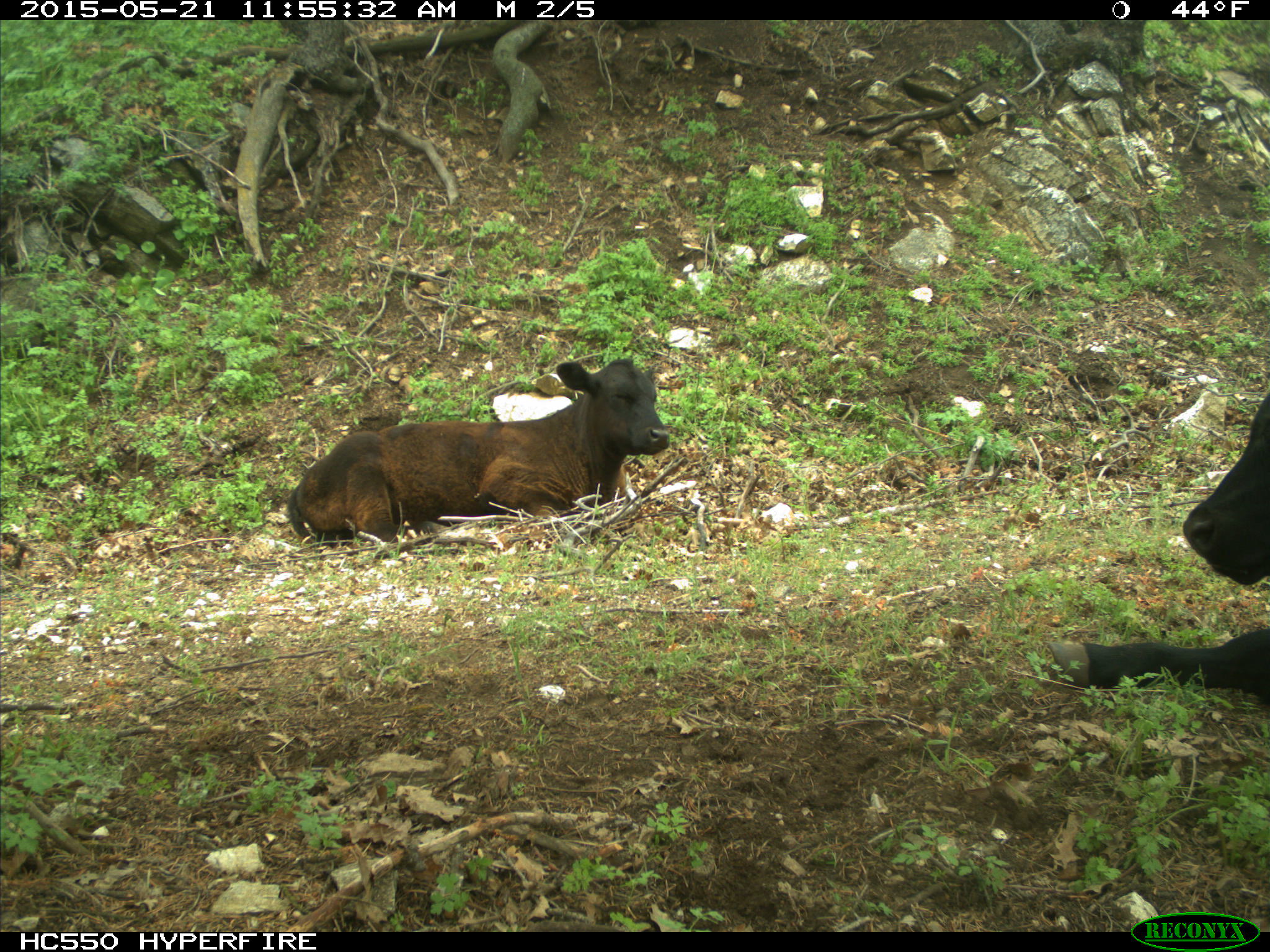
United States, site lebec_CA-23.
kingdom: Animalia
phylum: Chordata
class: Mammalia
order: Artiodactyla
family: Bovidae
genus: Bos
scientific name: Bos taurus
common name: domestic cow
Bos taurus (domestic cow).